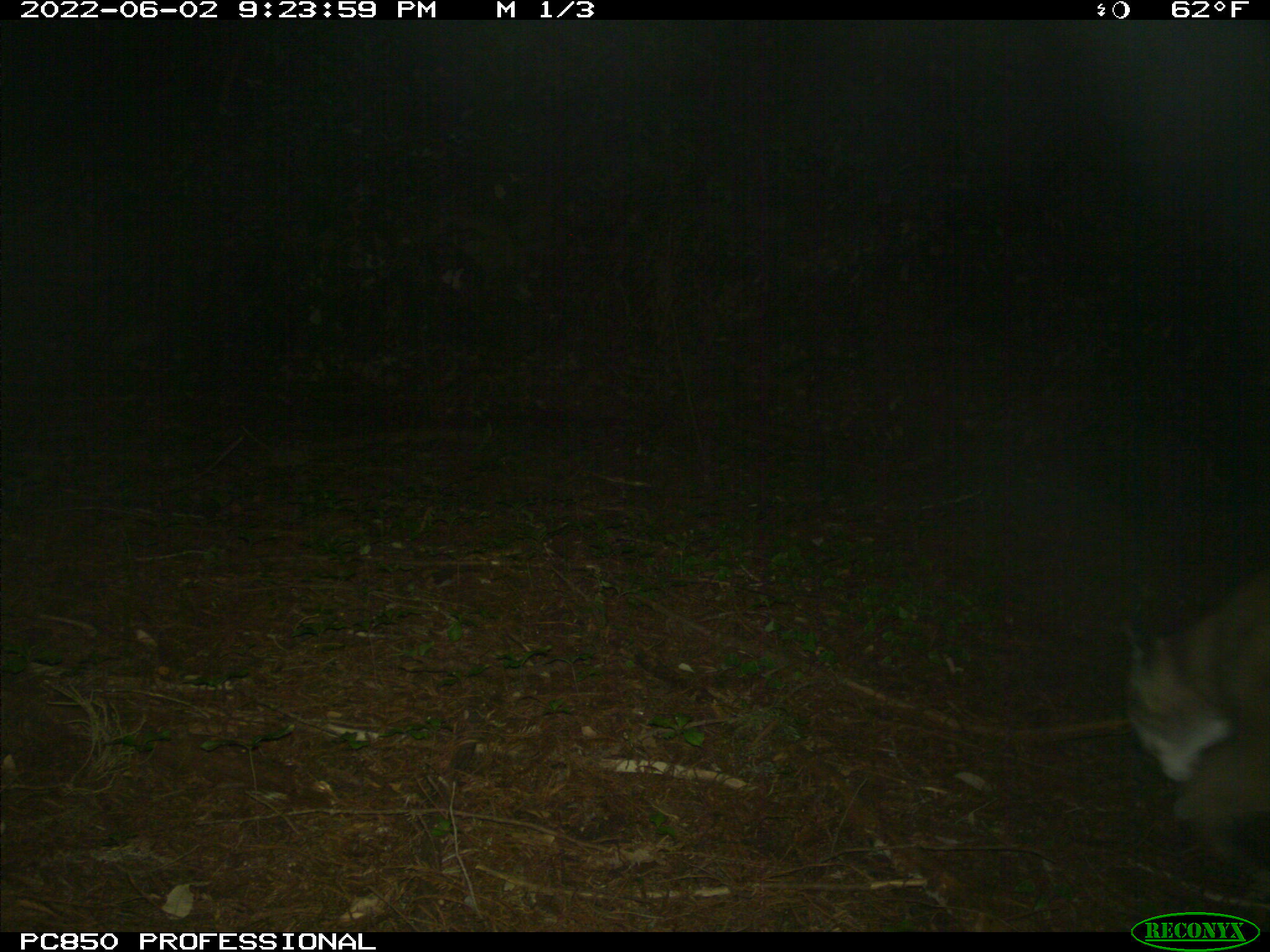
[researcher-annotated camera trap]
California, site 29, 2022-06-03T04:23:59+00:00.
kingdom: Animalia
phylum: Chordata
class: Mammalia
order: Carnivora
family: Felidae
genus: Puma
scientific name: Puma concolor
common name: puma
Puma (Puma concolor).